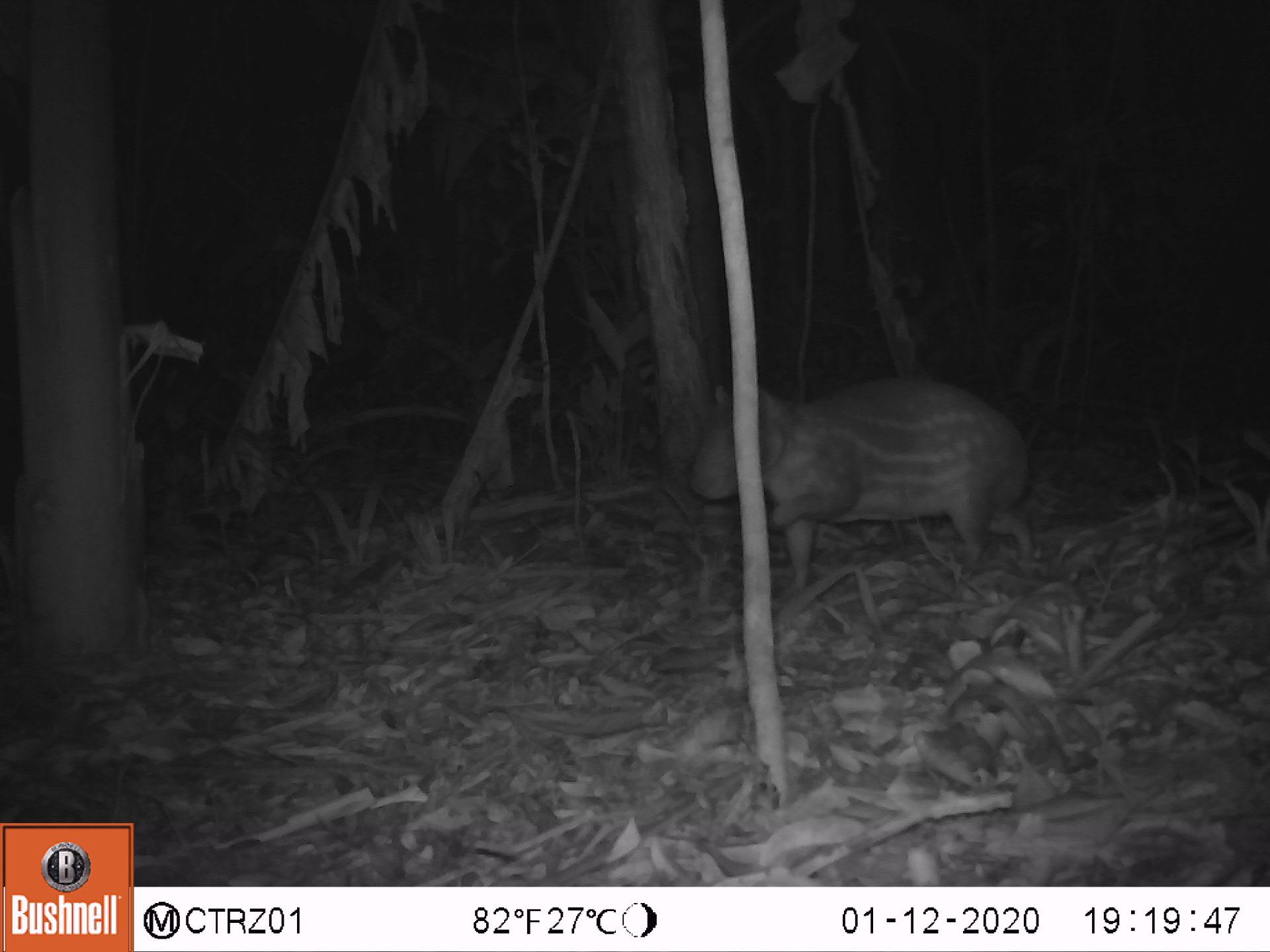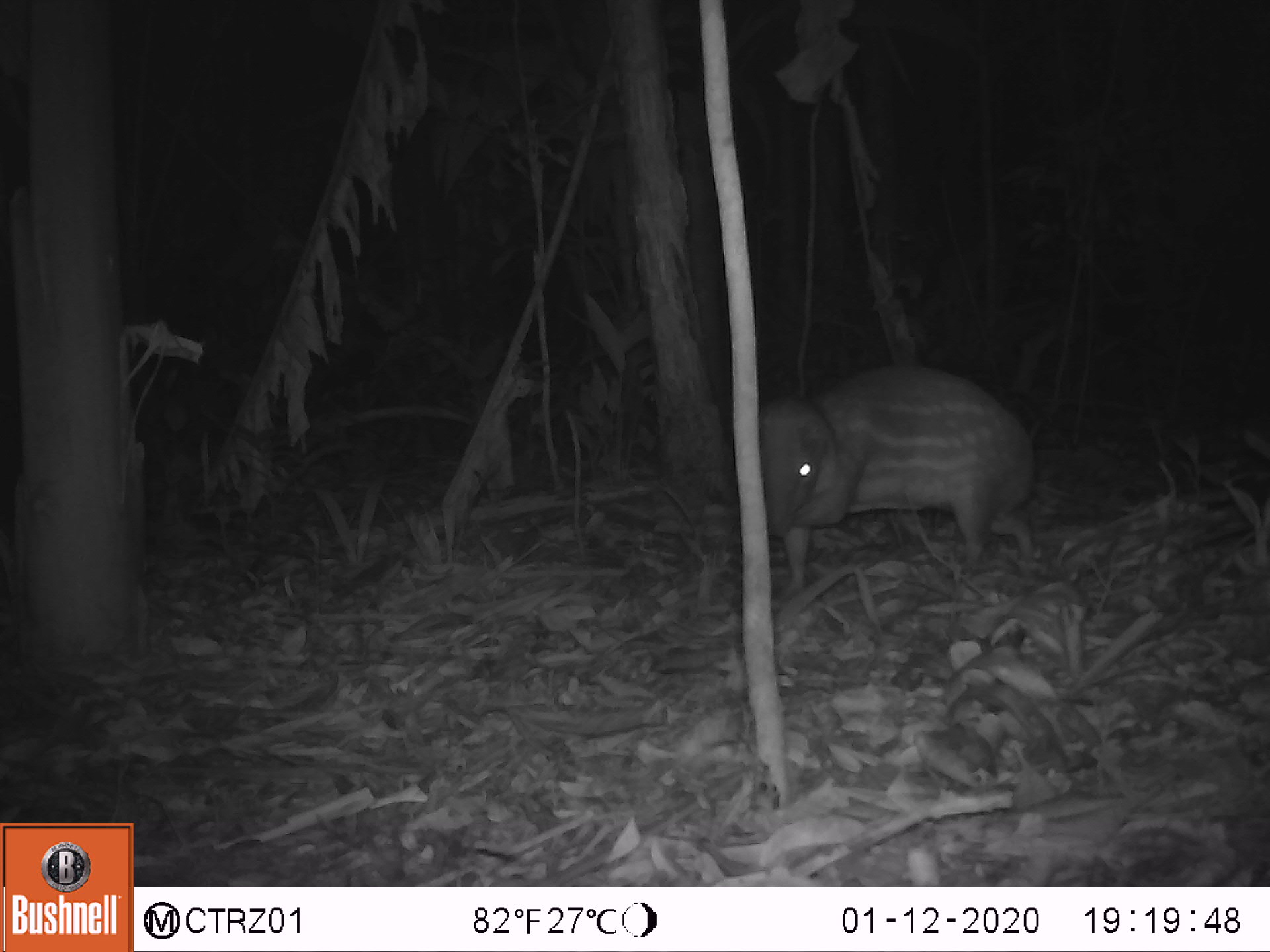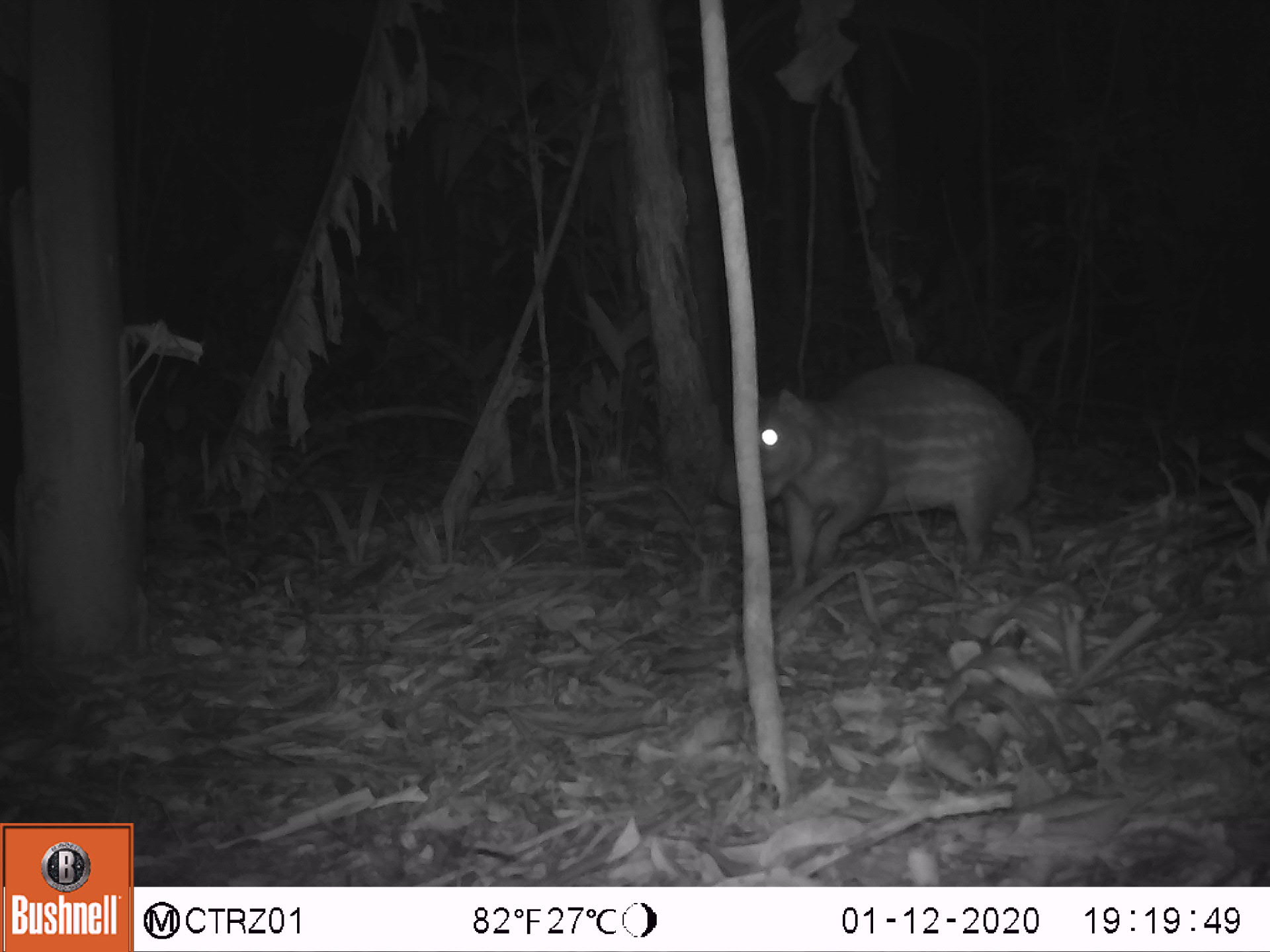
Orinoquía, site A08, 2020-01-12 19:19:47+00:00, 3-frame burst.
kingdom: Animalia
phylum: Chordata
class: Mammalia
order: Rodentia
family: Cuniculidae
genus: Cuniculus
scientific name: Cuniculus paca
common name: spotted paca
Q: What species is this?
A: Spotted paca (Cuniculus paca).